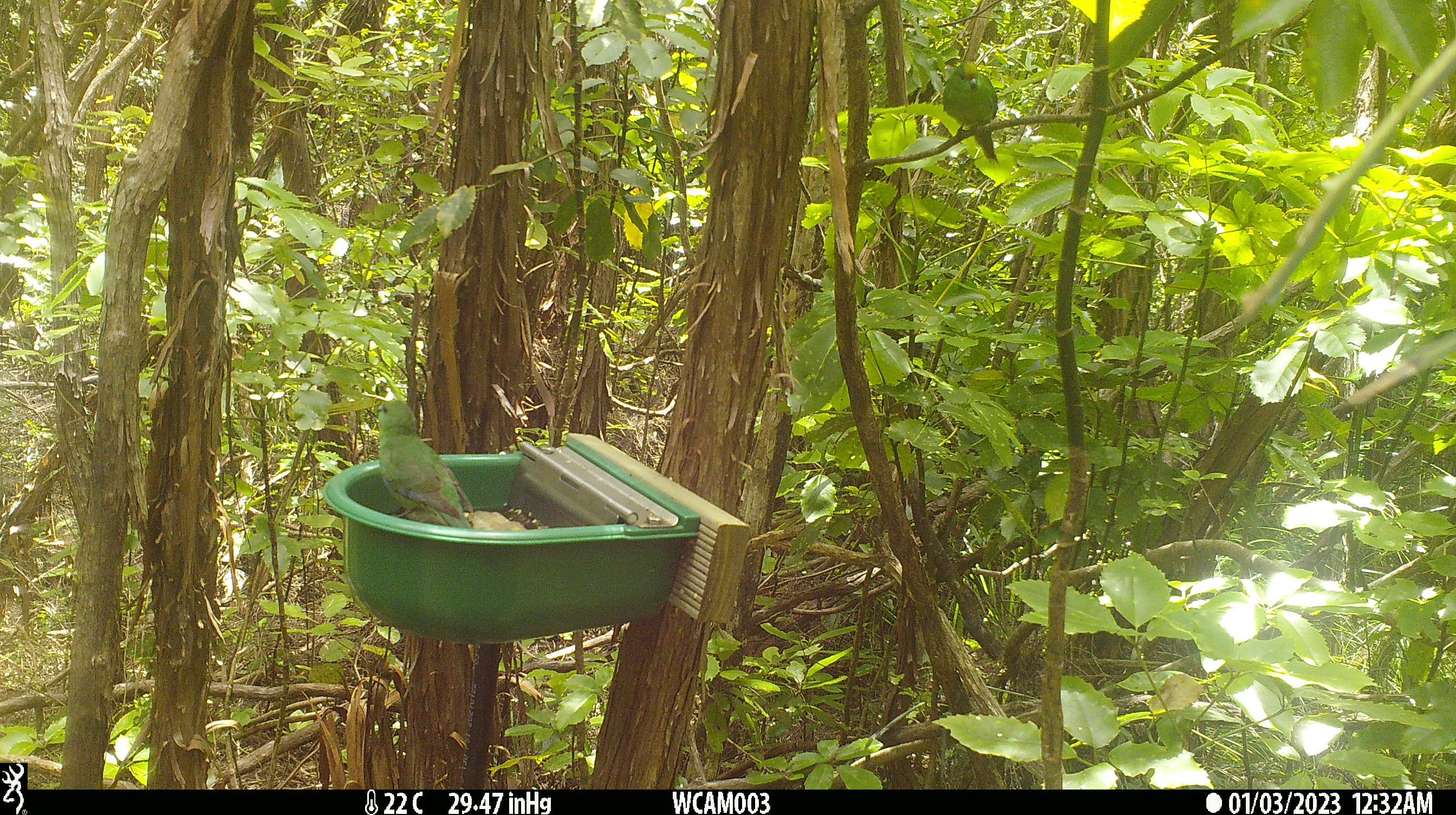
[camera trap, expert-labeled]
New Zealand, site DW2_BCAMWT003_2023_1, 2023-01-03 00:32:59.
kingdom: Animalia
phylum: Chordata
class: Aves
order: Psittaciformes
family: Psittaculidae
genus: Cyanoramphus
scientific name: Cyanoramphus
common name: parakeet